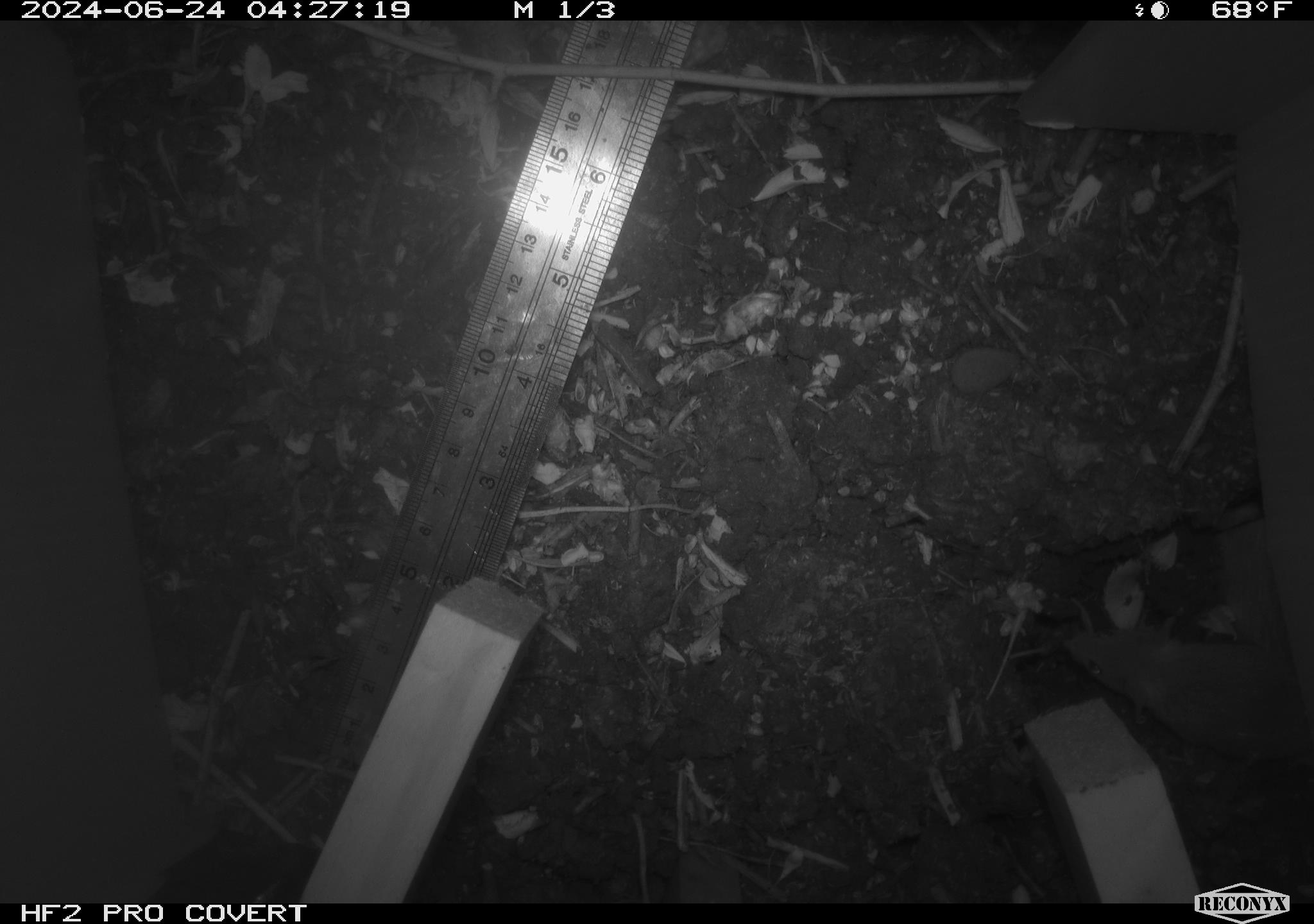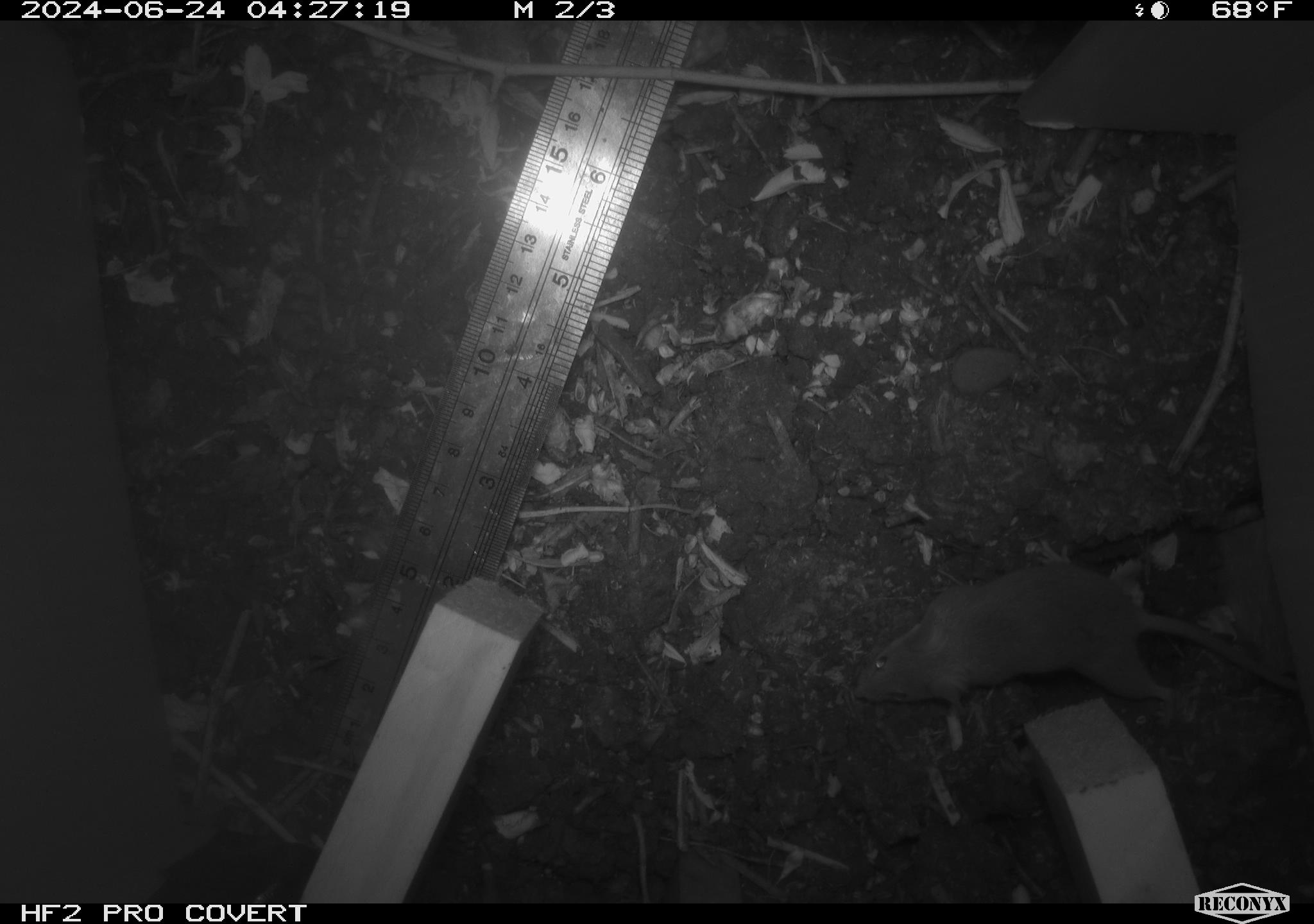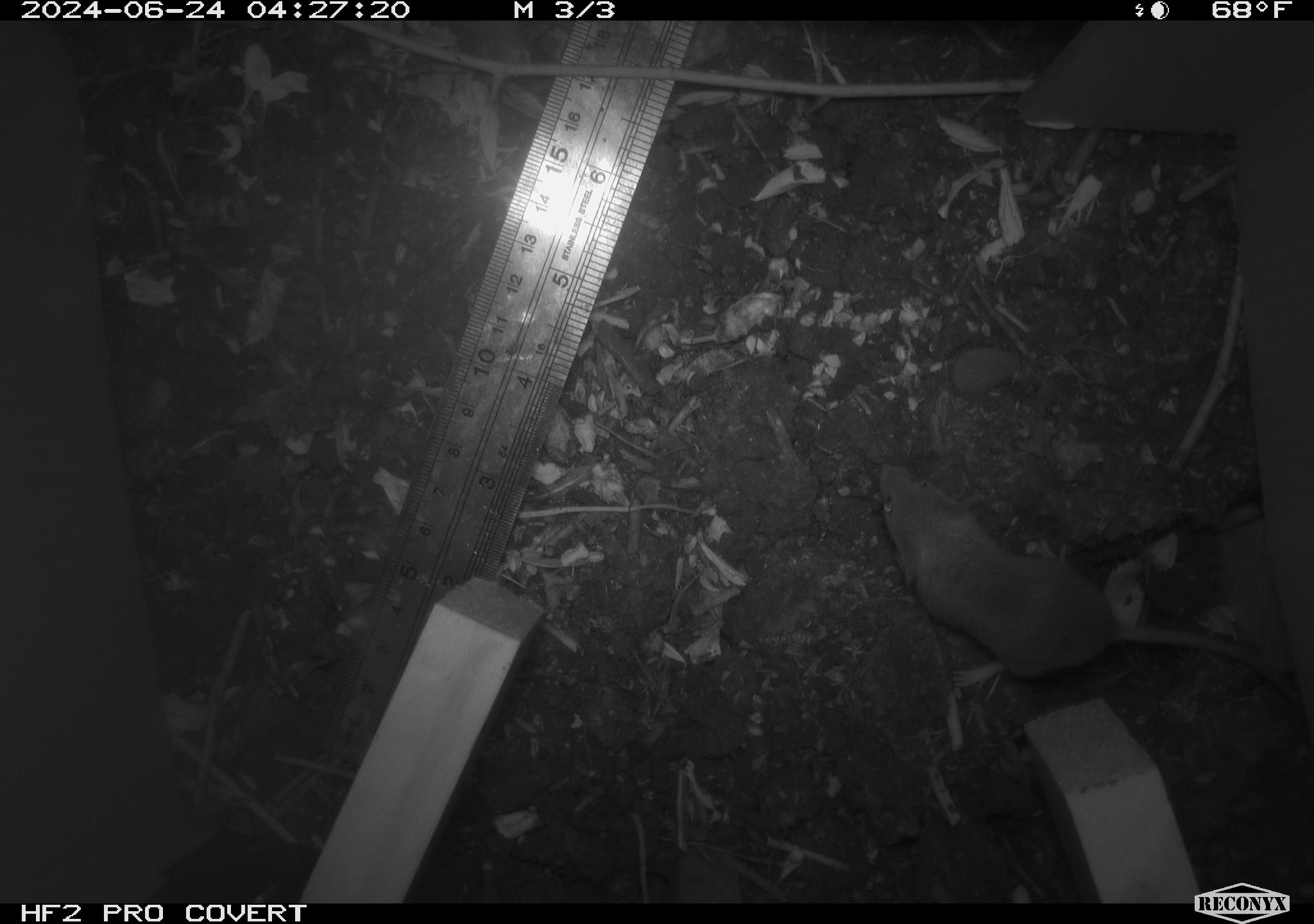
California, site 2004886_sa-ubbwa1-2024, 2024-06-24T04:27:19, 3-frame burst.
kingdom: Animalia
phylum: Chordata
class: Mammalia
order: Rodentia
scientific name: Rodentia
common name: mouse species